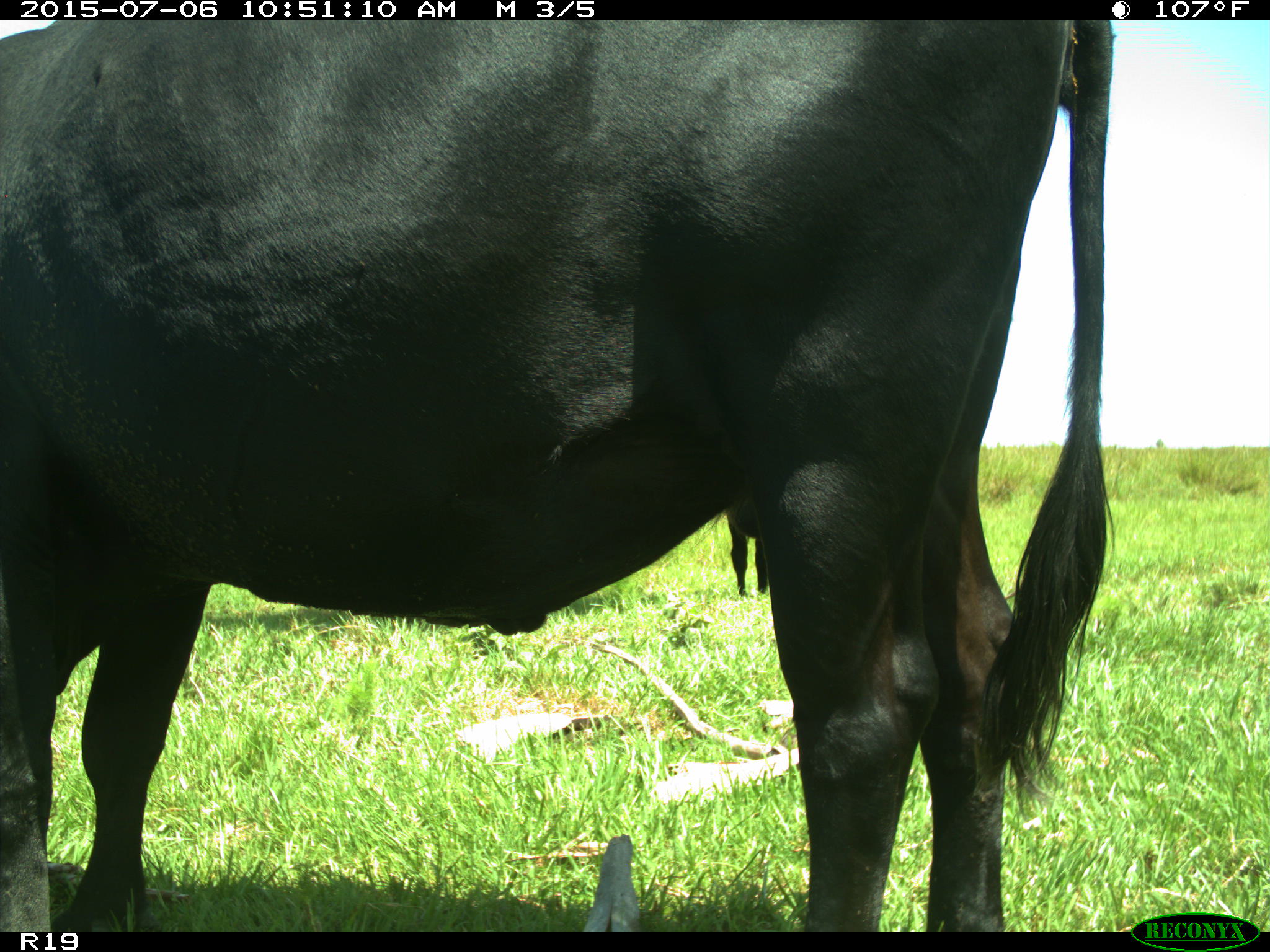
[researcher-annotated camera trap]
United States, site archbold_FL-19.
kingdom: Animalia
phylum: Chordata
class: Mammalia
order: Artiodactyla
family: Bovidae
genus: Bos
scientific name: Bos taurus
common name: domestic cow